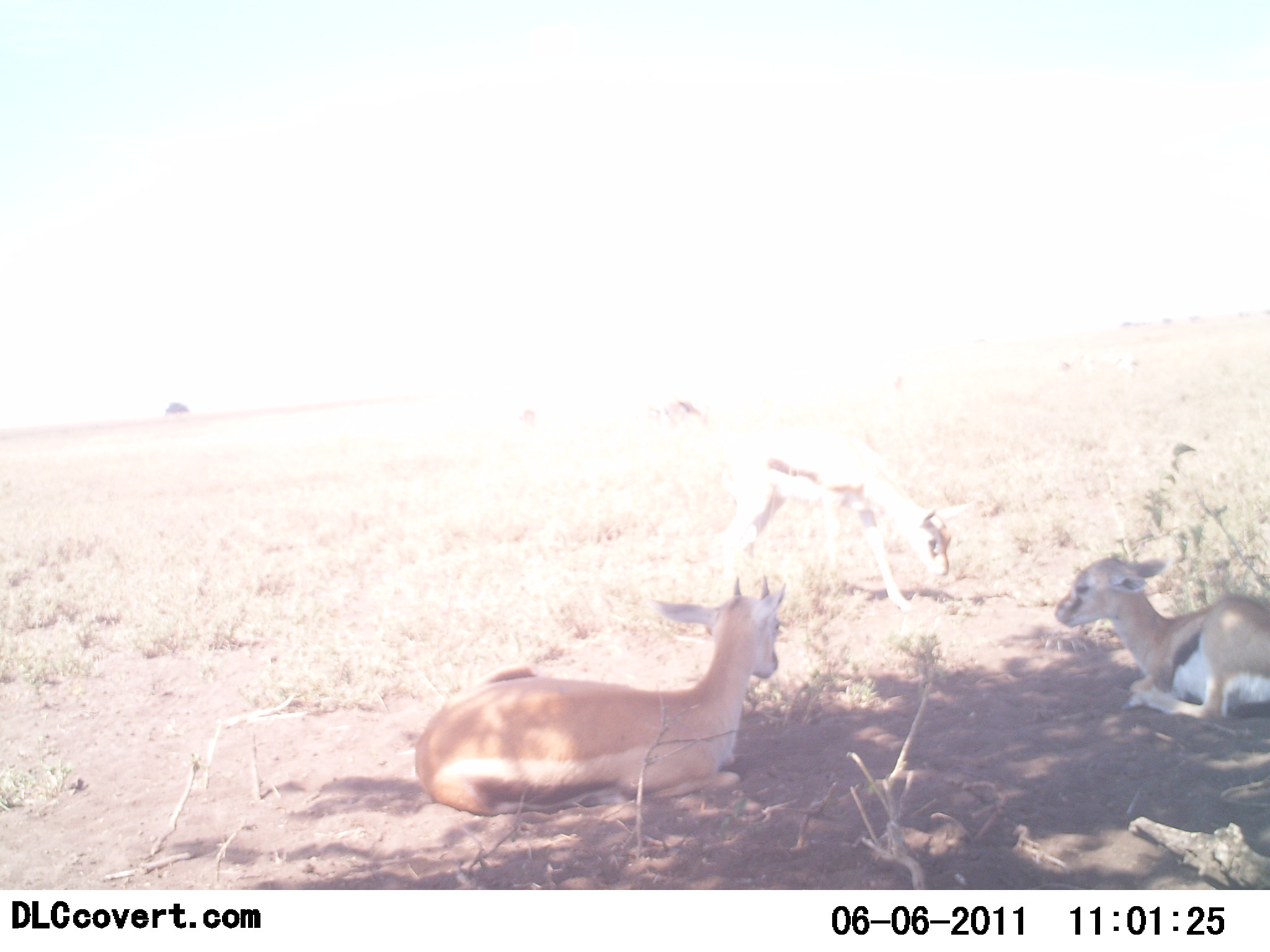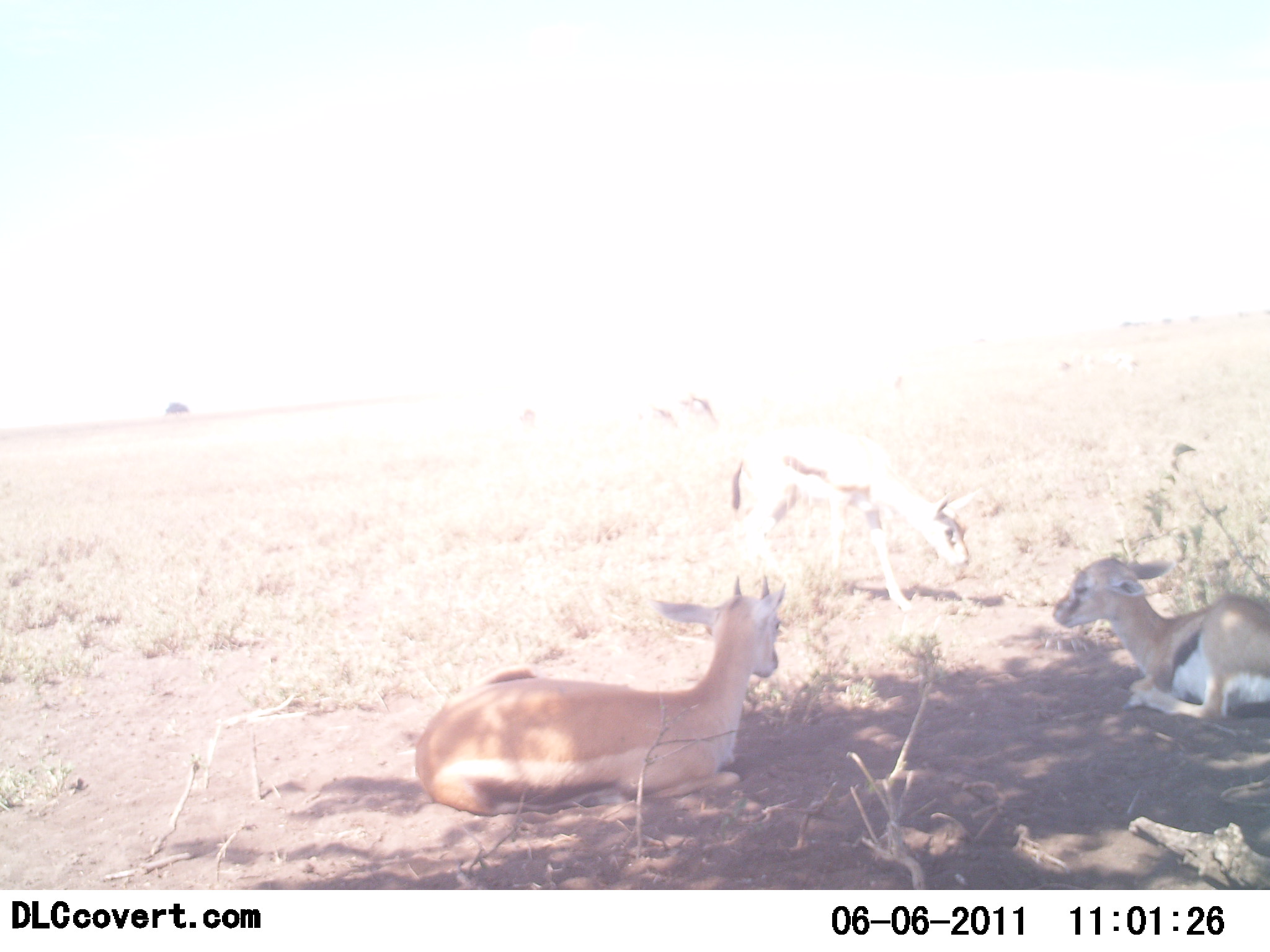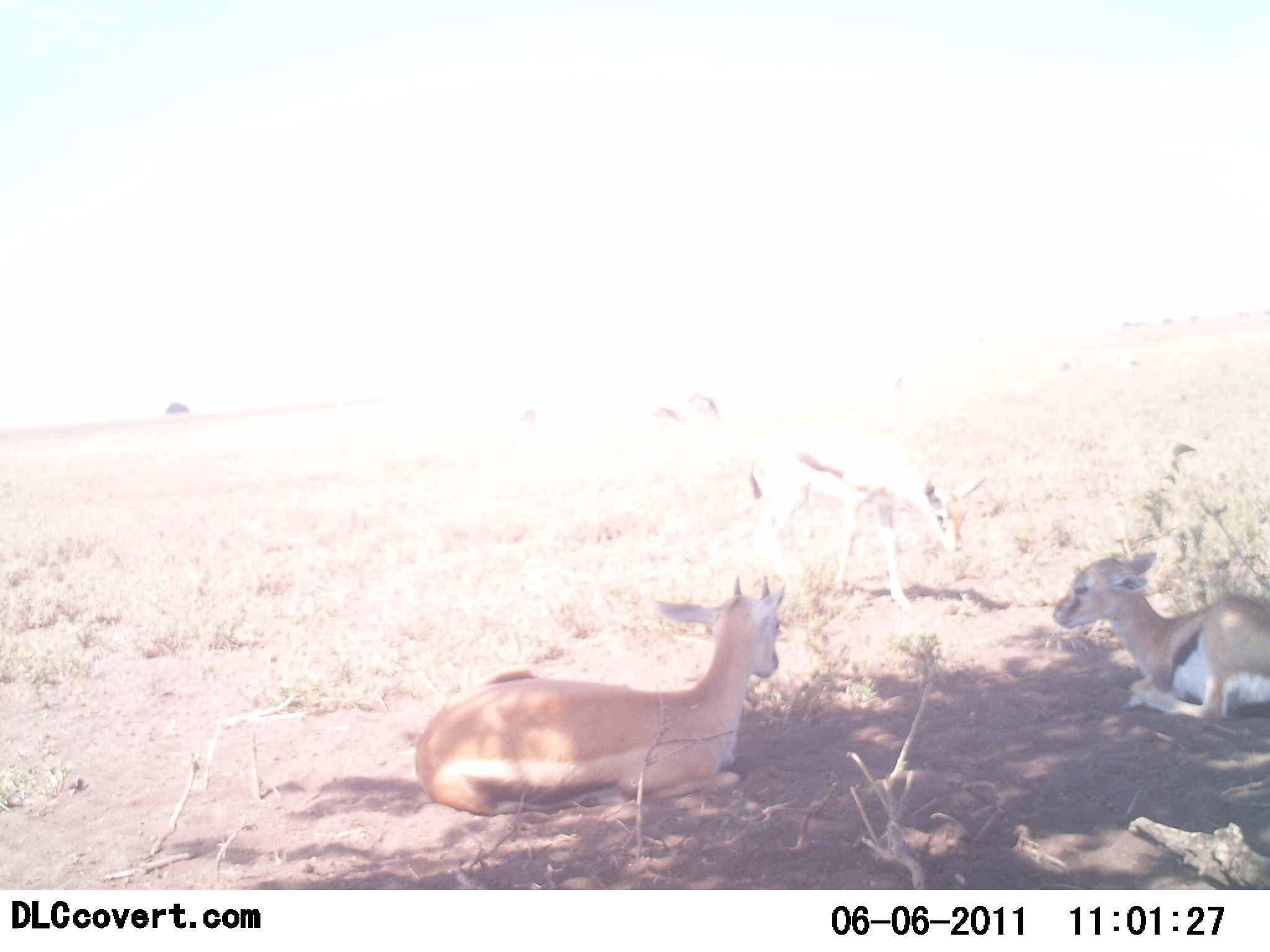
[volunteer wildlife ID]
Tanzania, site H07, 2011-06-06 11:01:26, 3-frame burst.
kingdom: Animalia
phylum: Chordata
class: Mammalia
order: Artiodactyla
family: Bovidae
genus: Eudorcas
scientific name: Eudorcas thomsonii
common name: thomson's gazelle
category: gazellethomsons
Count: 3.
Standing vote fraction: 62%.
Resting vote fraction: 100%.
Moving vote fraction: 8%.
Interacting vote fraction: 0%.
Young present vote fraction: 46%.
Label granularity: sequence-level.